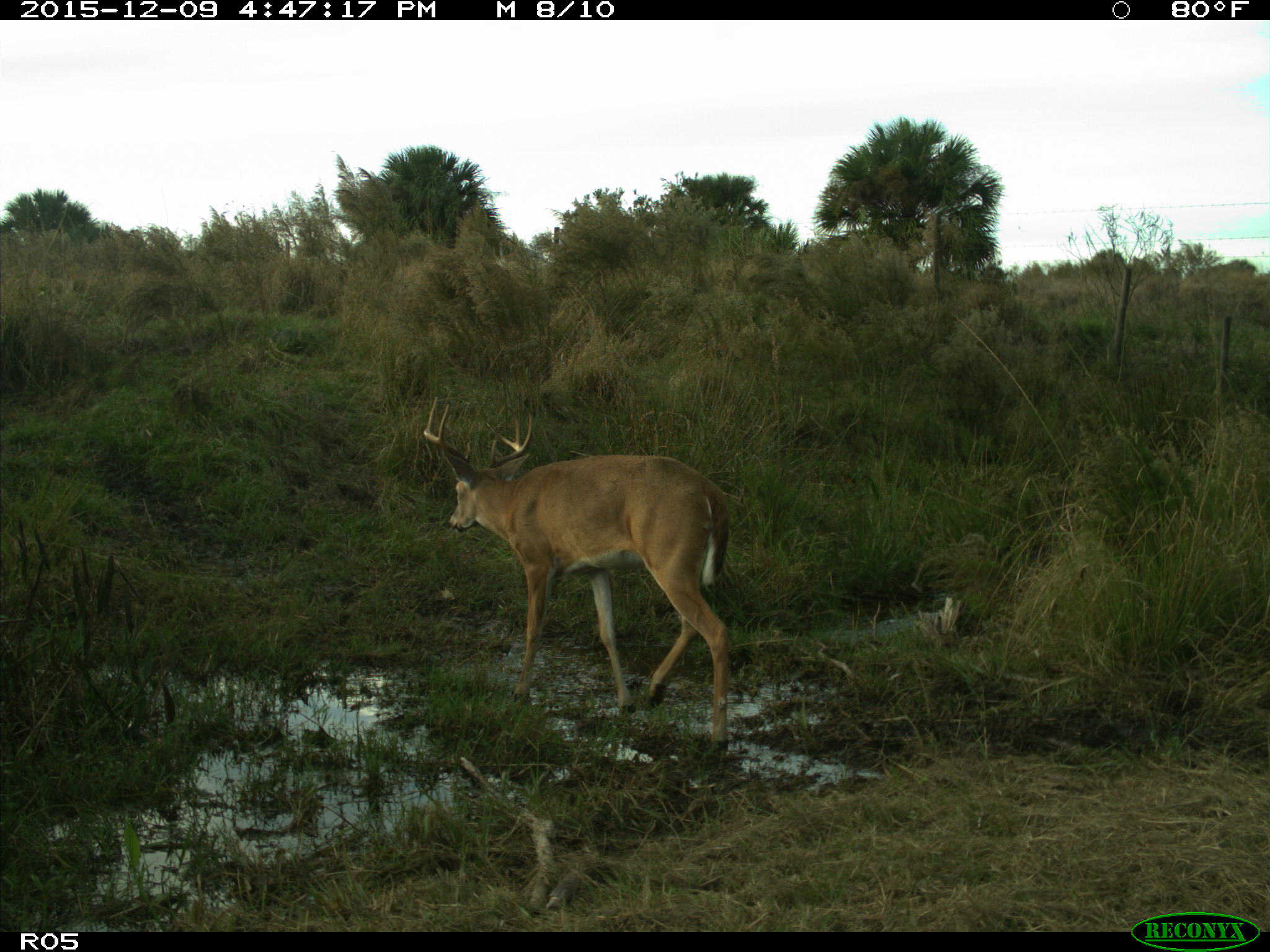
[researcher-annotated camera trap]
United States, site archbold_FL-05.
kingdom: Animalia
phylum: Chordata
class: Mammalia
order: Artiodactyla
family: Cervidae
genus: Odocoileus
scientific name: Odocoileus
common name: deer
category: unidentified deer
Unidentified deer (deer) (Odocoileus).